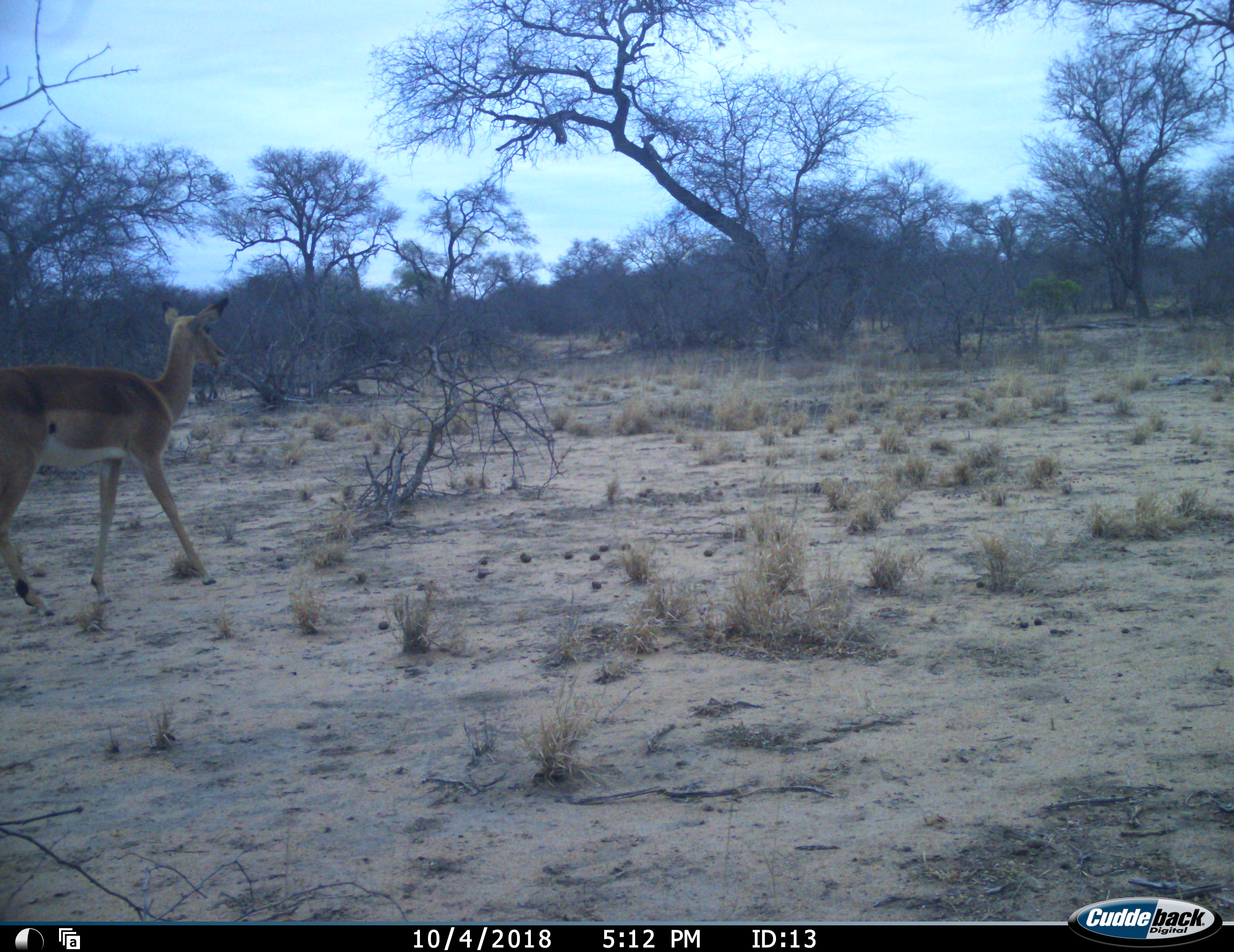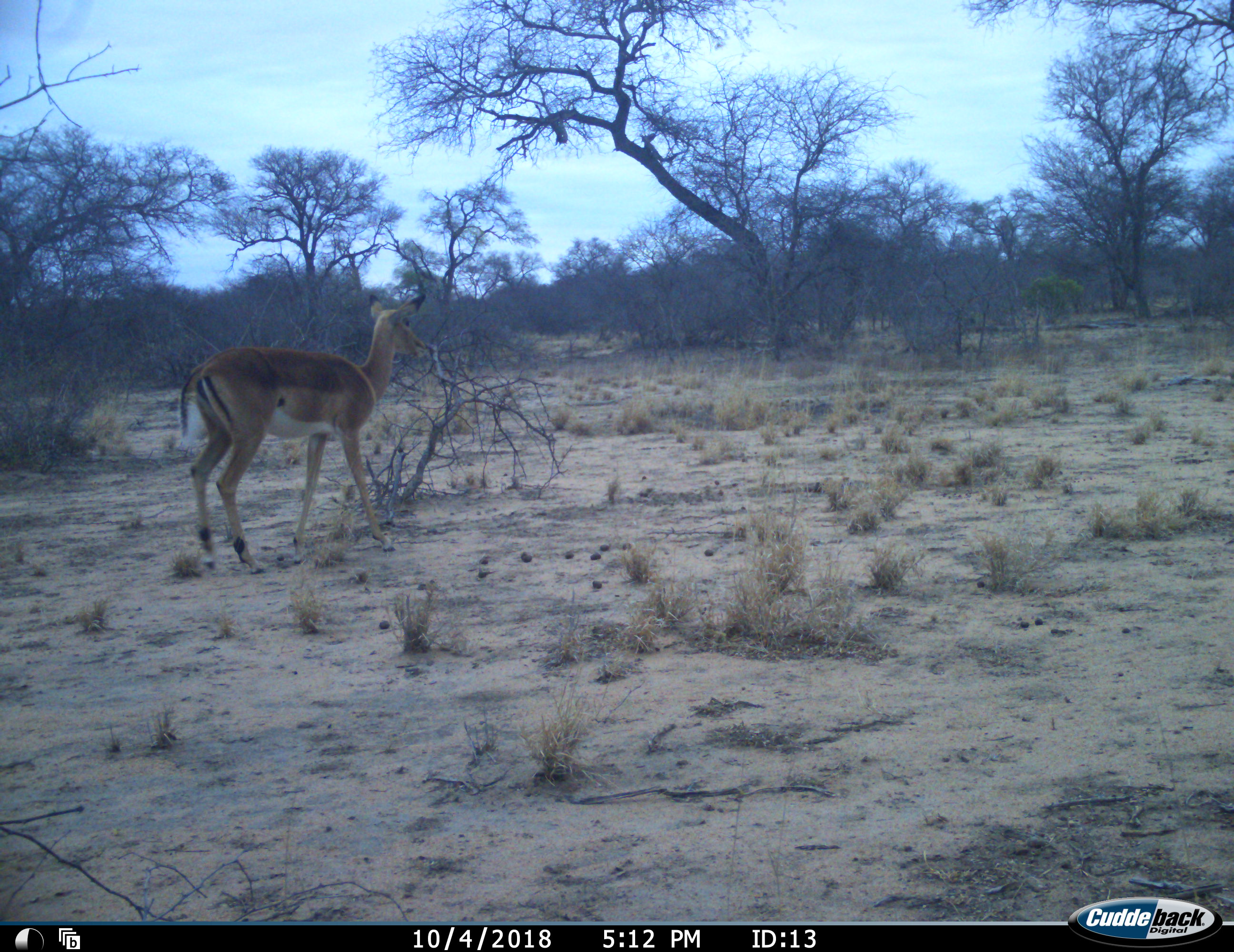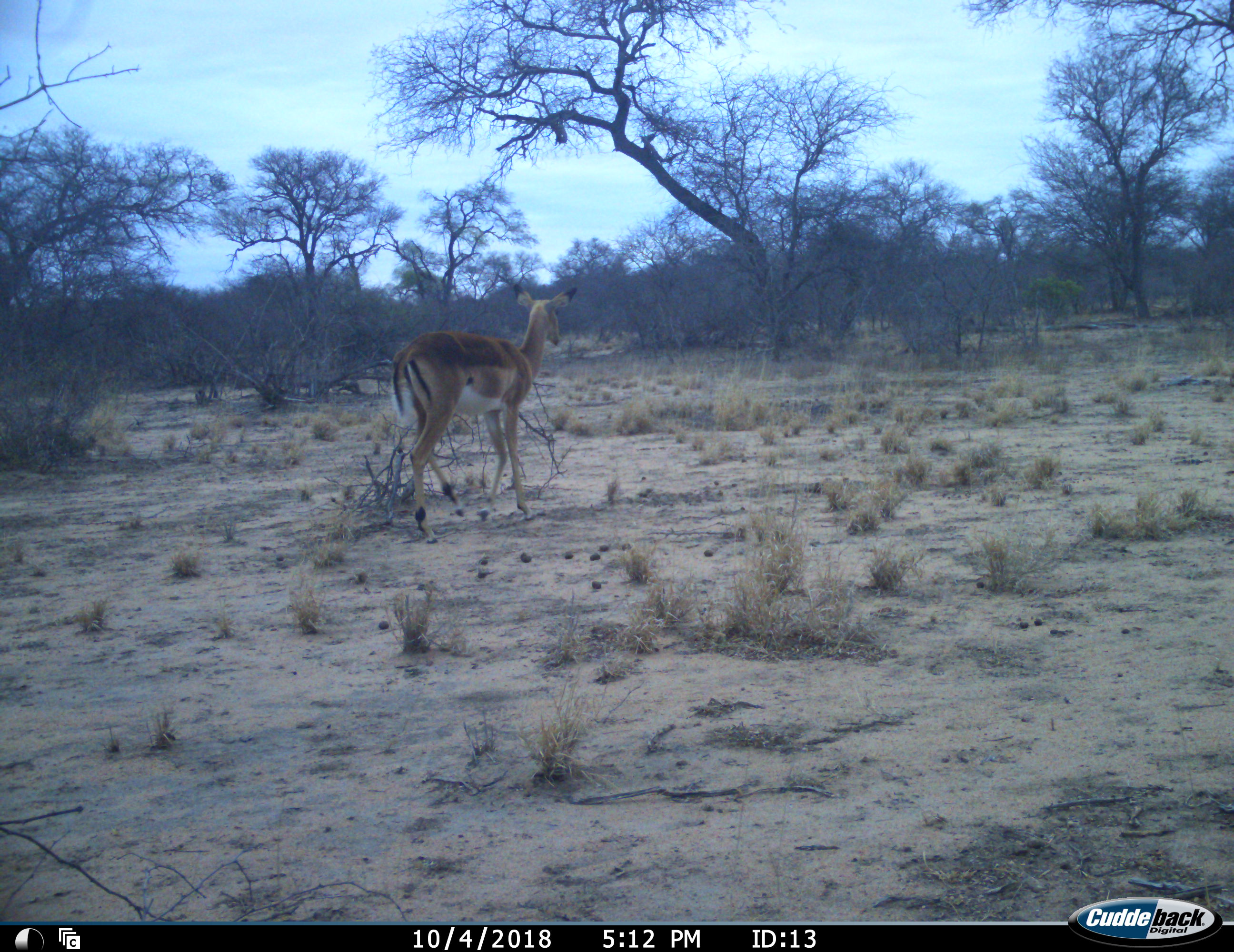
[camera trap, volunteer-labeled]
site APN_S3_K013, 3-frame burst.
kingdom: Animalia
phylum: Chordata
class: Mammalia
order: Artiodactyla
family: Bovidae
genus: Aepyceros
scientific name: Aepyceros melampus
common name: impala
Impala (Aepyceros melampus), count 1. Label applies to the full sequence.